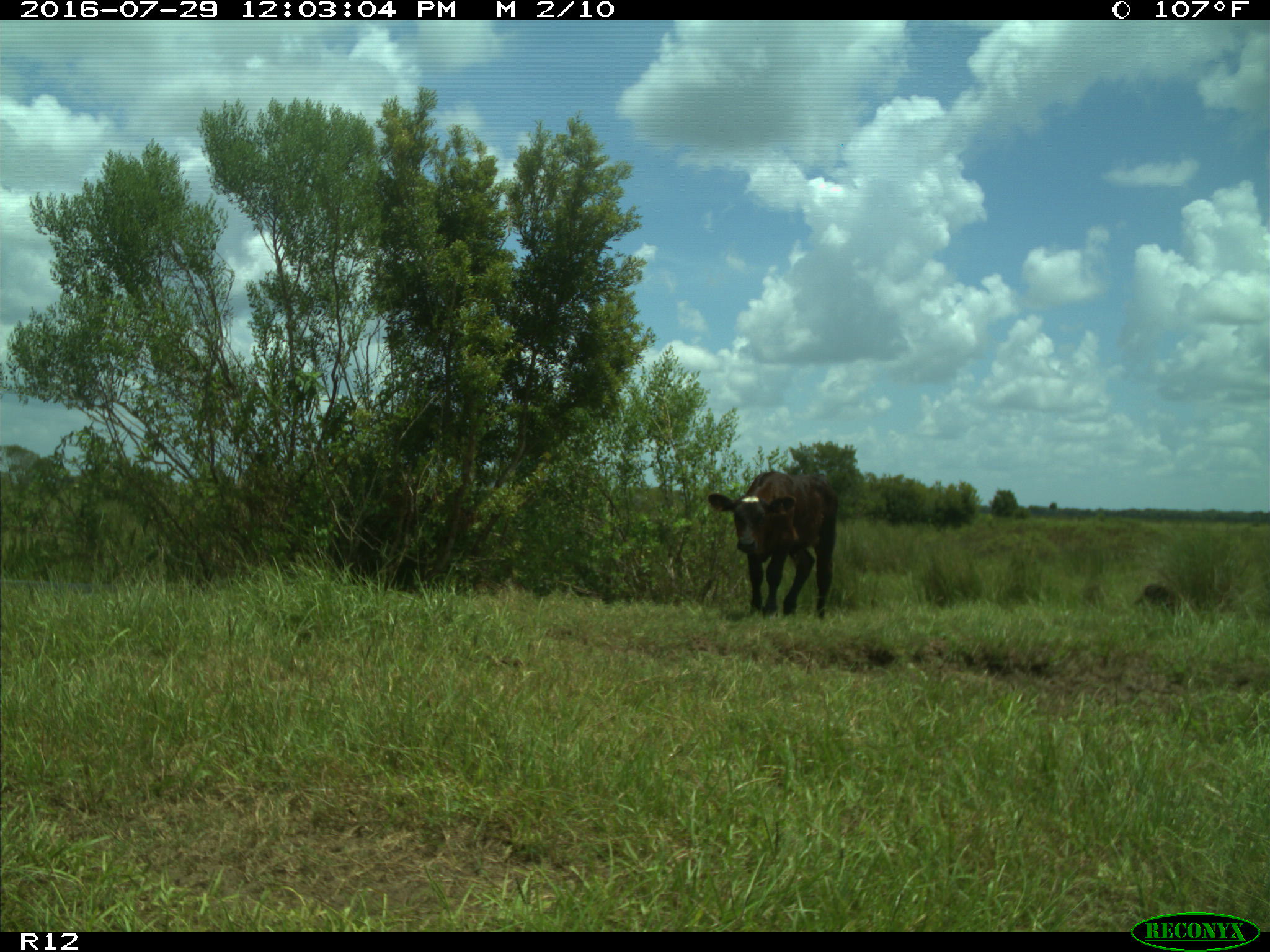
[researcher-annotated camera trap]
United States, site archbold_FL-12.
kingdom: Animalia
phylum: Chordata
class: Mammalia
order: Artiodactyla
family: Bovidae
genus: Bos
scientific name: Bos taurus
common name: domestic cow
Bos taurus (domestic cow).